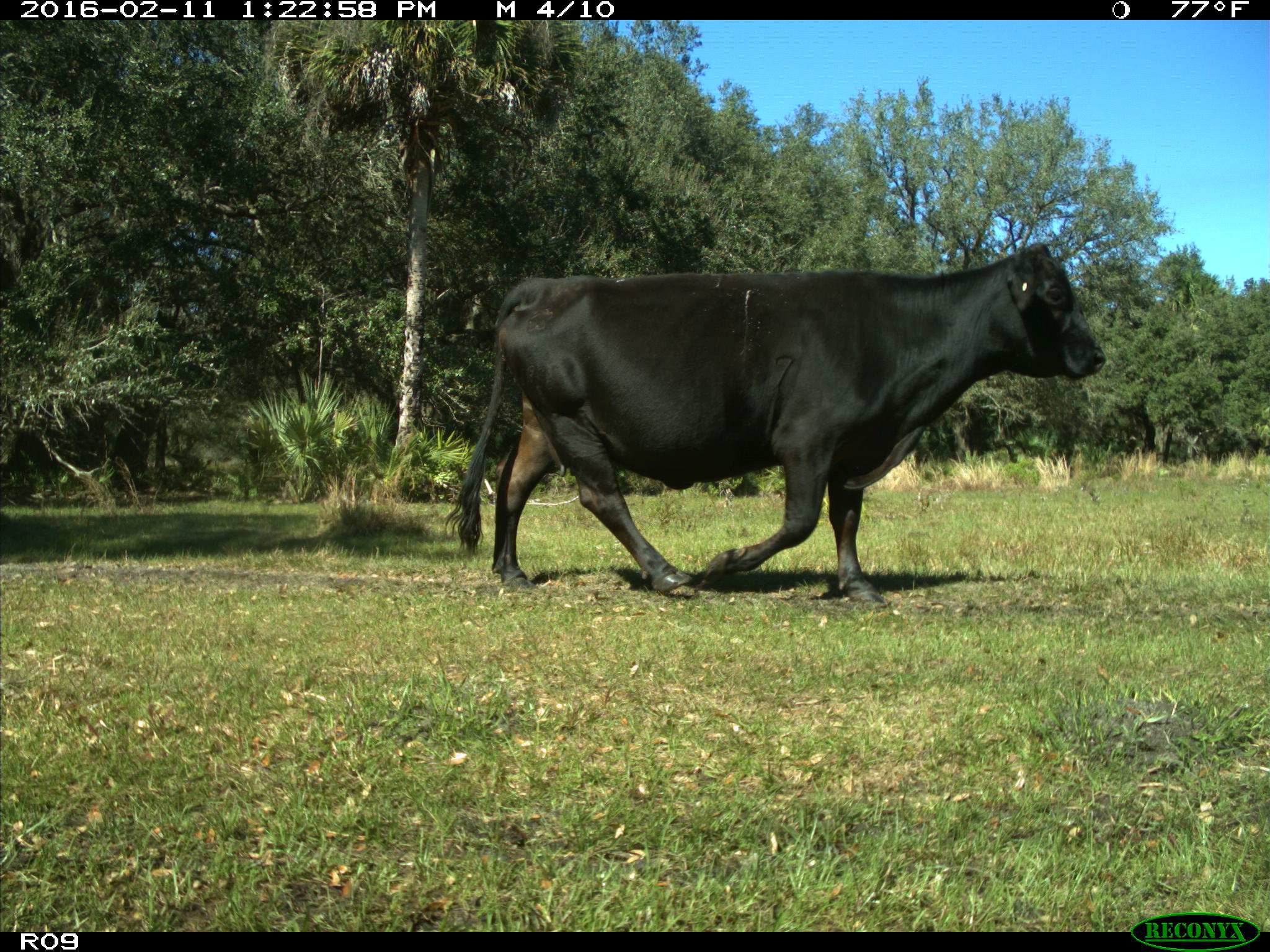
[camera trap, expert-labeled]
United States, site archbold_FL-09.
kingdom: Animalia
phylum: Chordata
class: Mammalia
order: Artiodactyla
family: Bovidae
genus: Bos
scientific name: Bos taurus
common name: domestic cow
Bos taurus (domestic cow).